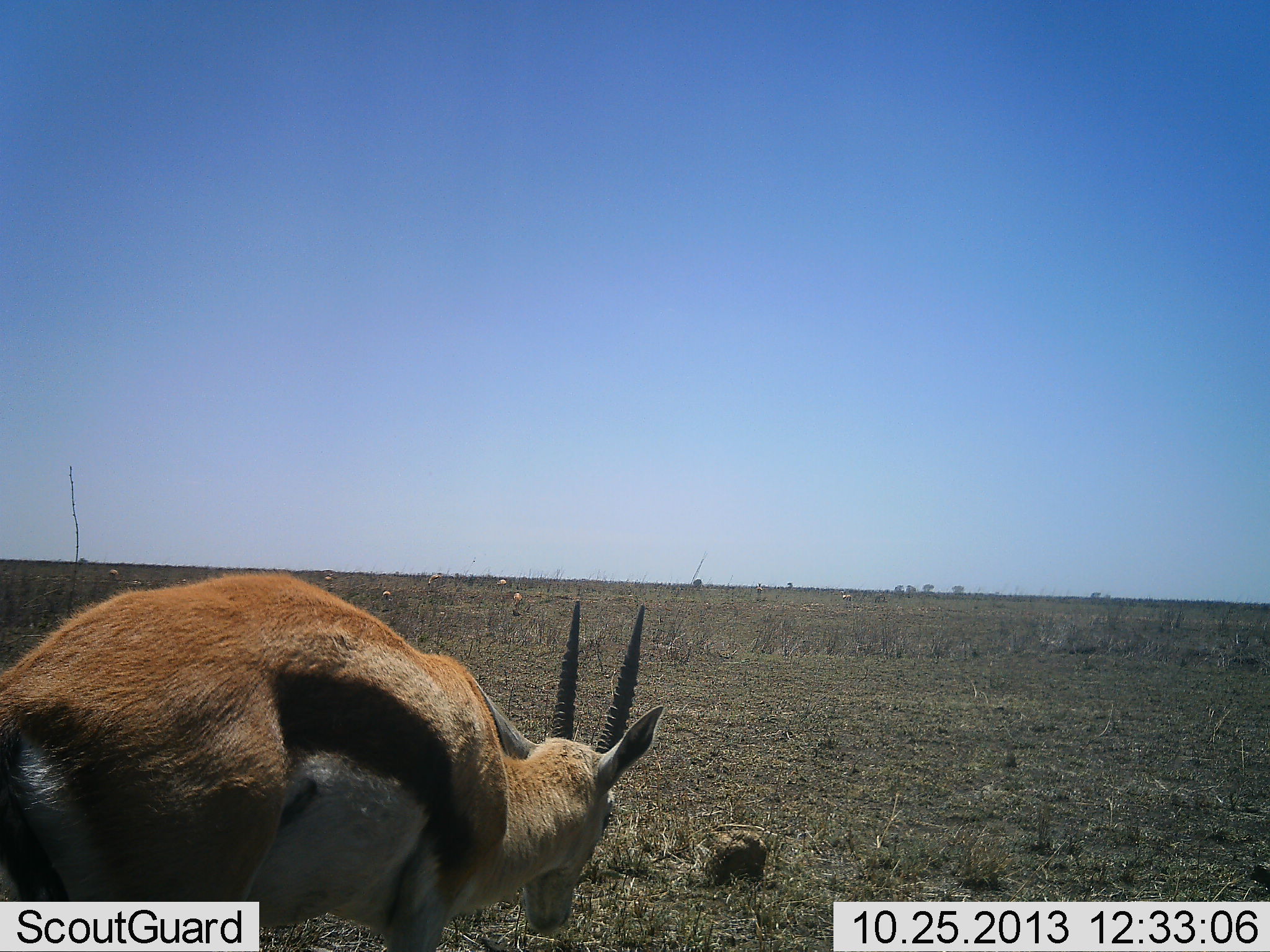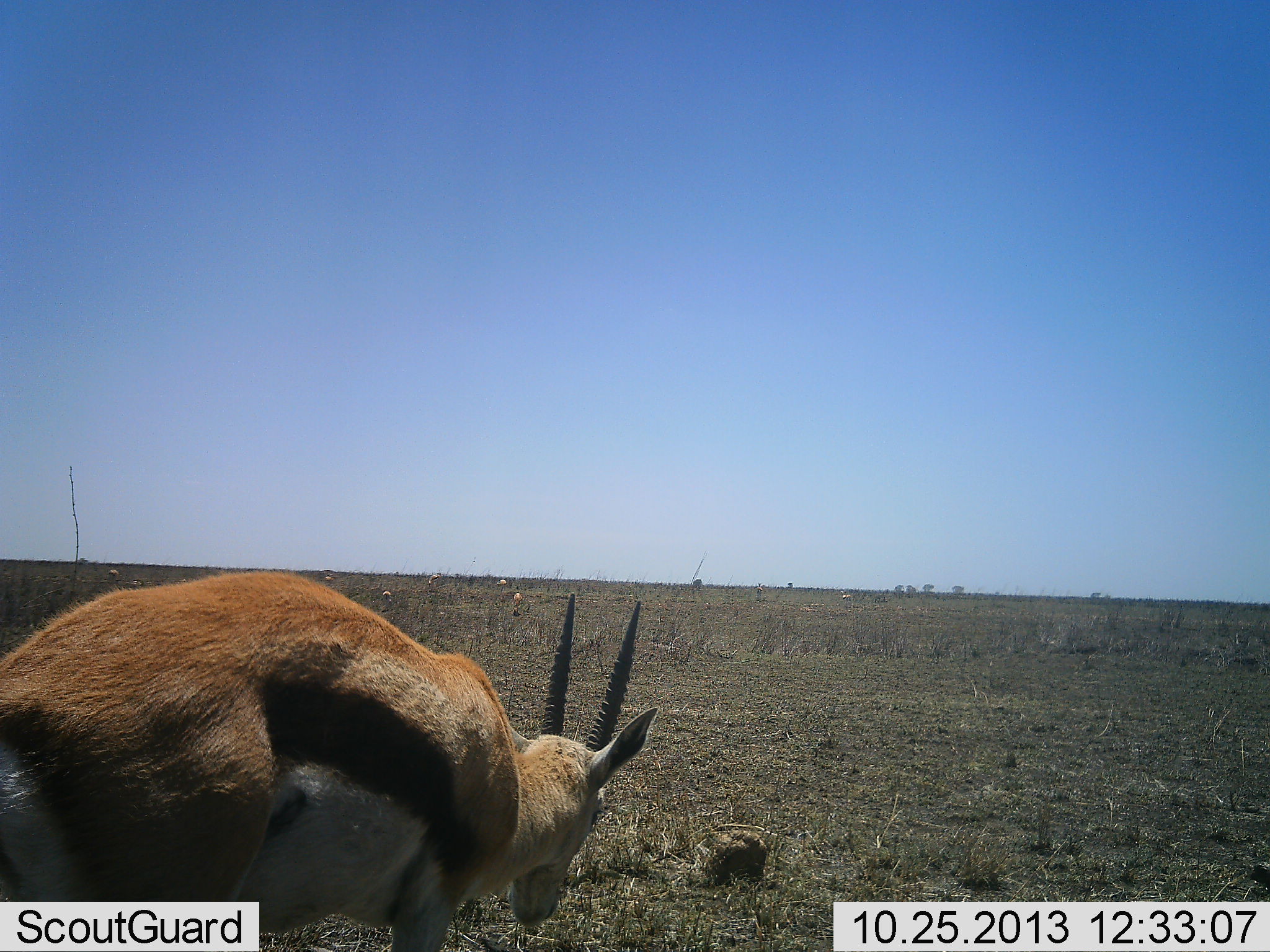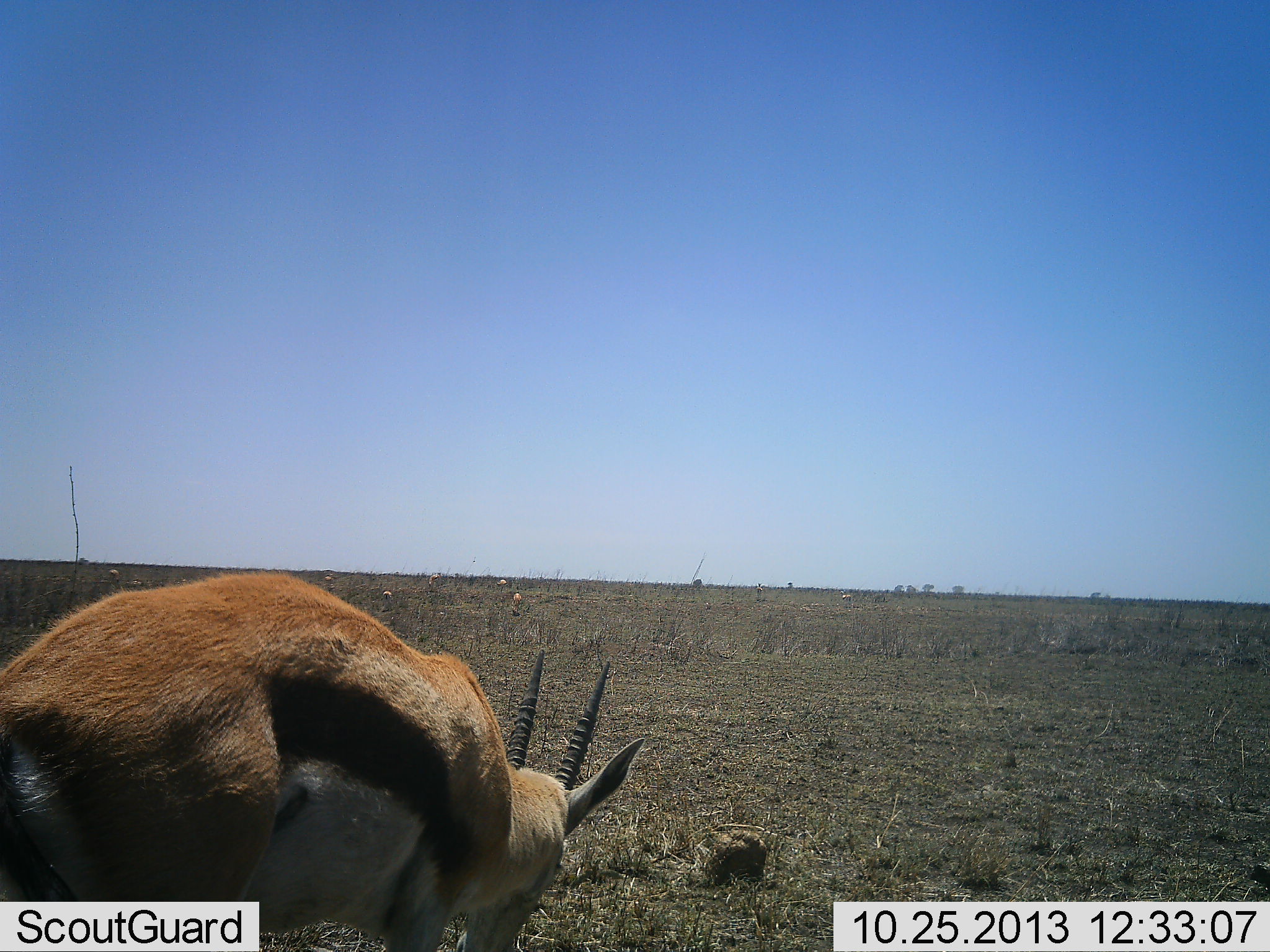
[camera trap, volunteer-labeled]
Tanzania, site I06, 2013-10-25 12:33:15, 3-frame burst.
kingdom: Animalia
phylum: Chordata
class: Mammalia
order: Artiodactyla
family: Bovidae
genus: Eudorcas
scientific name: Eudorcas thomsonii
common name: thomson's gazelle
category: gazellethomsons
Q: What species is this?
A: Gazellethomsons (thomson's gazelle) (Eudorcas thomsonii).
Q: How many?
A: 1.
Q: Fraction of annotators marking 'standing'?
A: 20%.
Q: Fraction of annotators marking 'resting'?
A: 0%.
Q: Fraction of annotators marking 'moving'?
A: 10%.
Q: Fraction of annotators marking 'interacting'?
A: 0%.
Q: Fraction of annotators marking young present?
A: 0%.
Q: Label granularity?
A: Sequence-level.